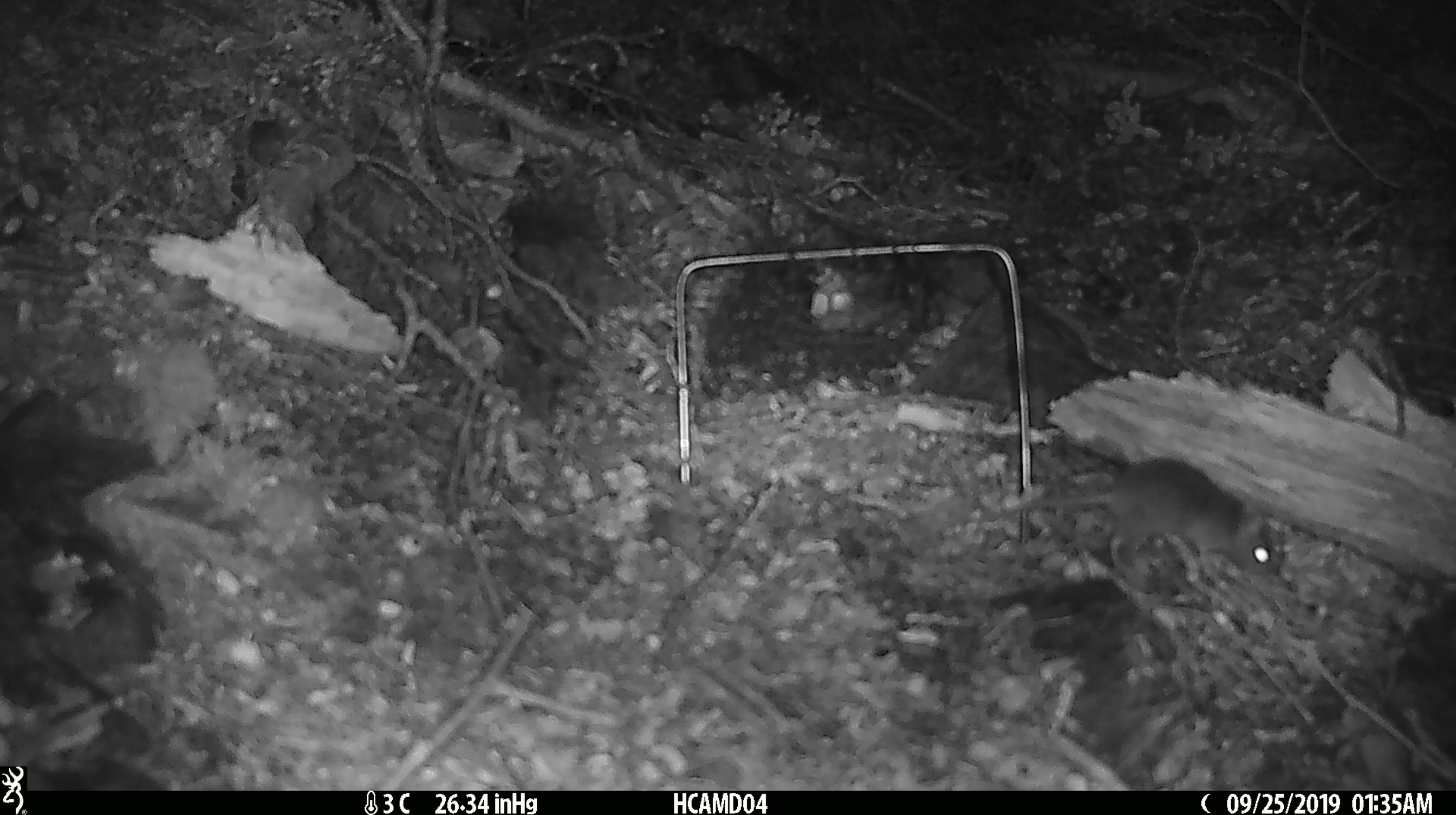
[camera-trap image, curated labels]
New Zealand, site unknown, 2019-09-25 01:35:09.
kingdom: Animalia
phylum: Chordata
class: Mammalia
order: Rodentia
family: Muridae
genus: Mus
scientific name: Mus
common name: mouse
Mouse (Mus).